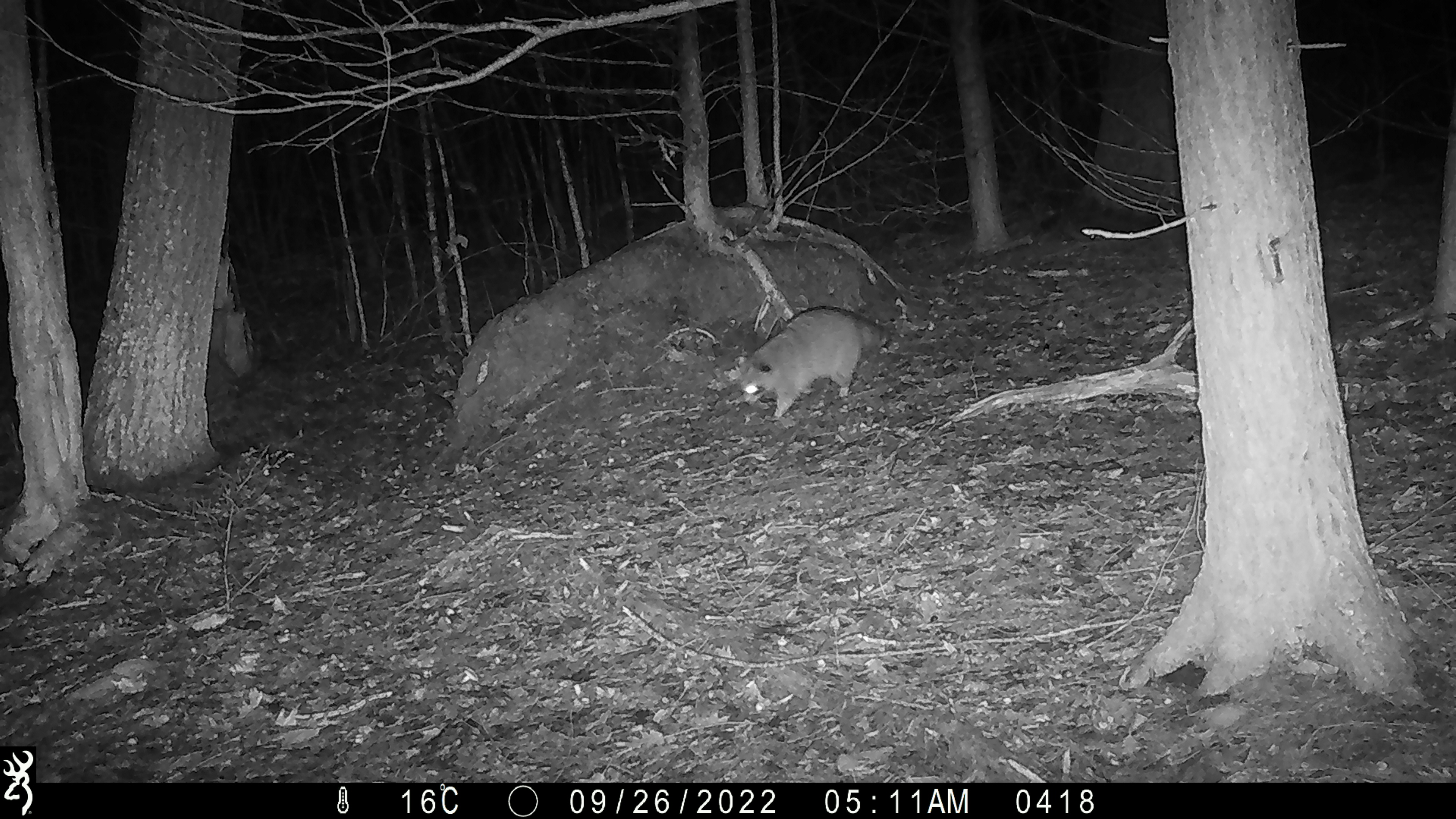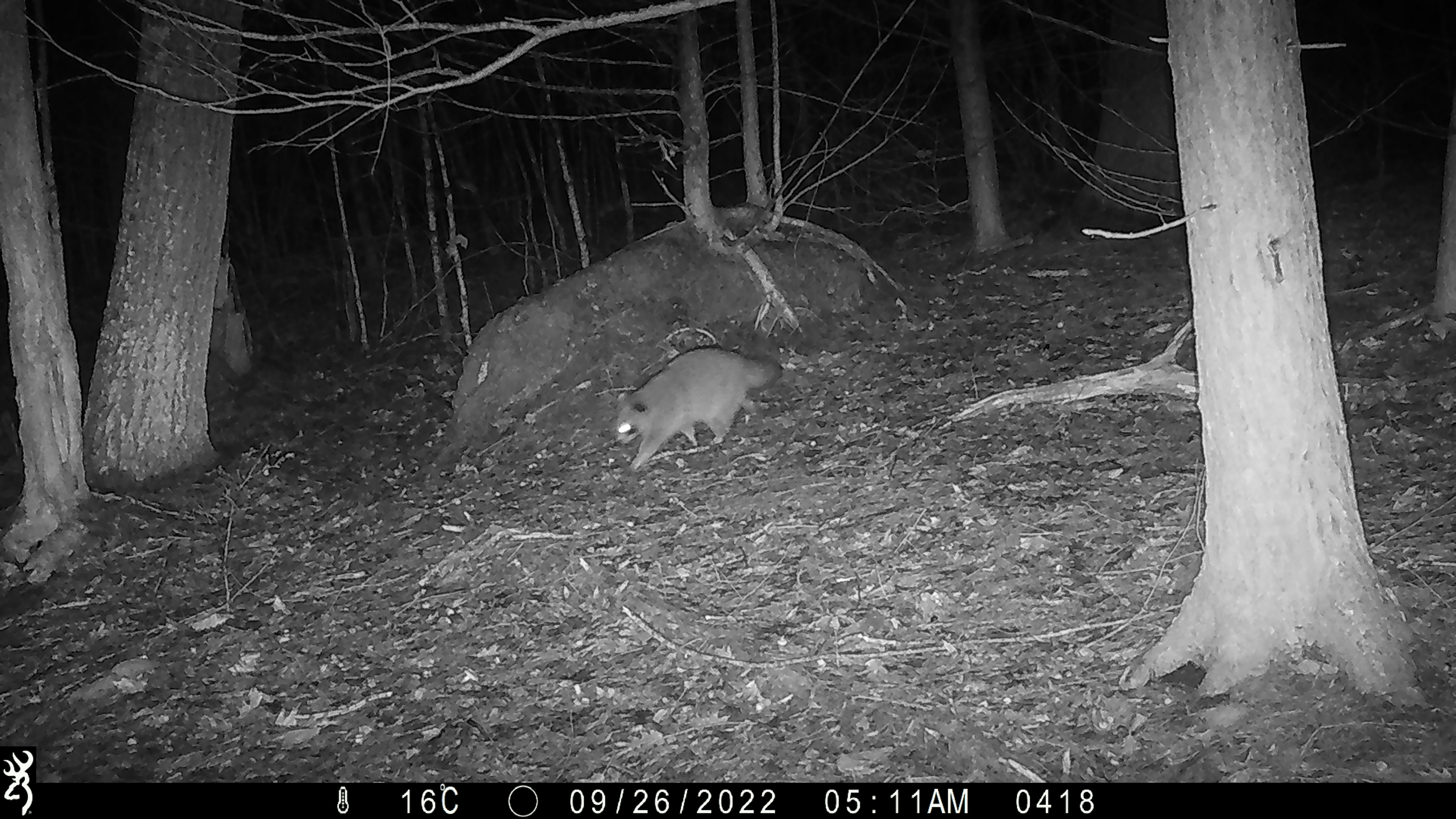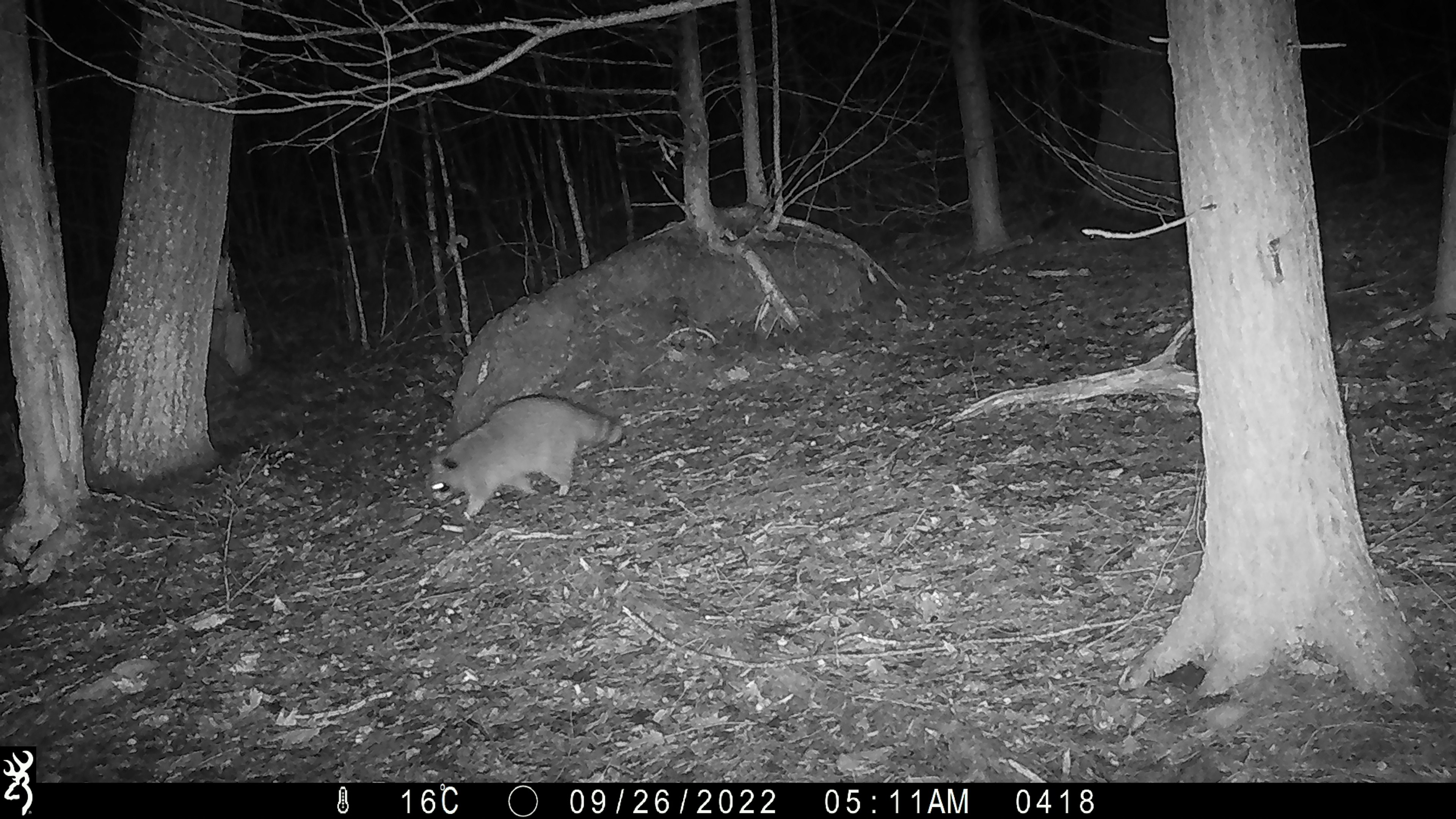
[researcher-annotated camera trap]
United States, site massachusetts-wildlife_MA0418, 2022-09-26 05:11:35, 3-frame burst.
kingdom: Animalia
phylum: Chordata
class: Mammalia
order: Carnivora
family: Procyonidae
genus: Procyon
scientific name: Procyon lotor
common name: raccoon